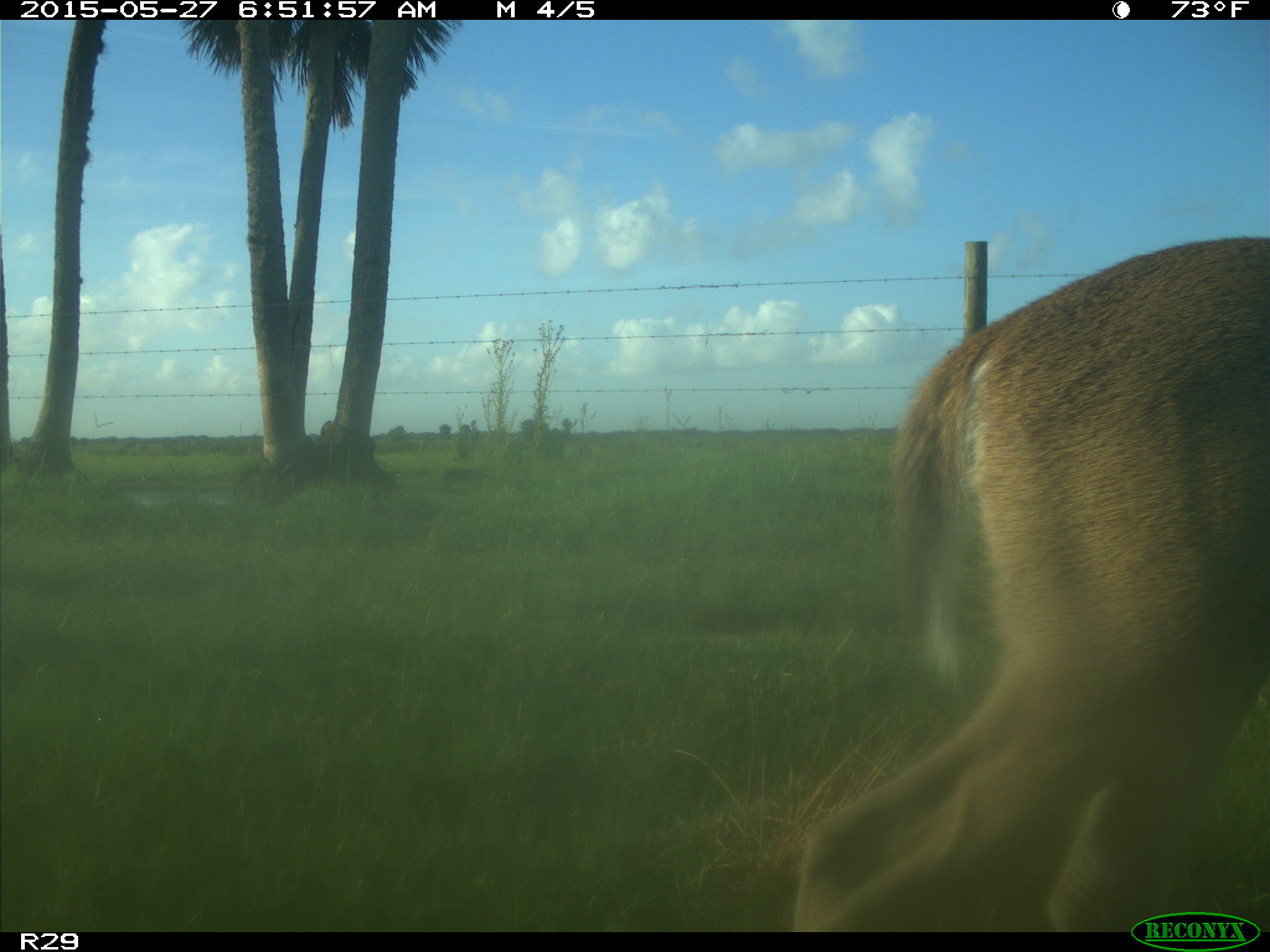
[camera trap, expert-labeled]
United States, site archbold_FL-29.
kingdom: Animalia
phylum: Chordata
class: Mammalia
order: Artiodactyla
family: Cervidae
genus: Odocoileus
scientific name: Odocoileus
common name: deer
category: unidentified deer